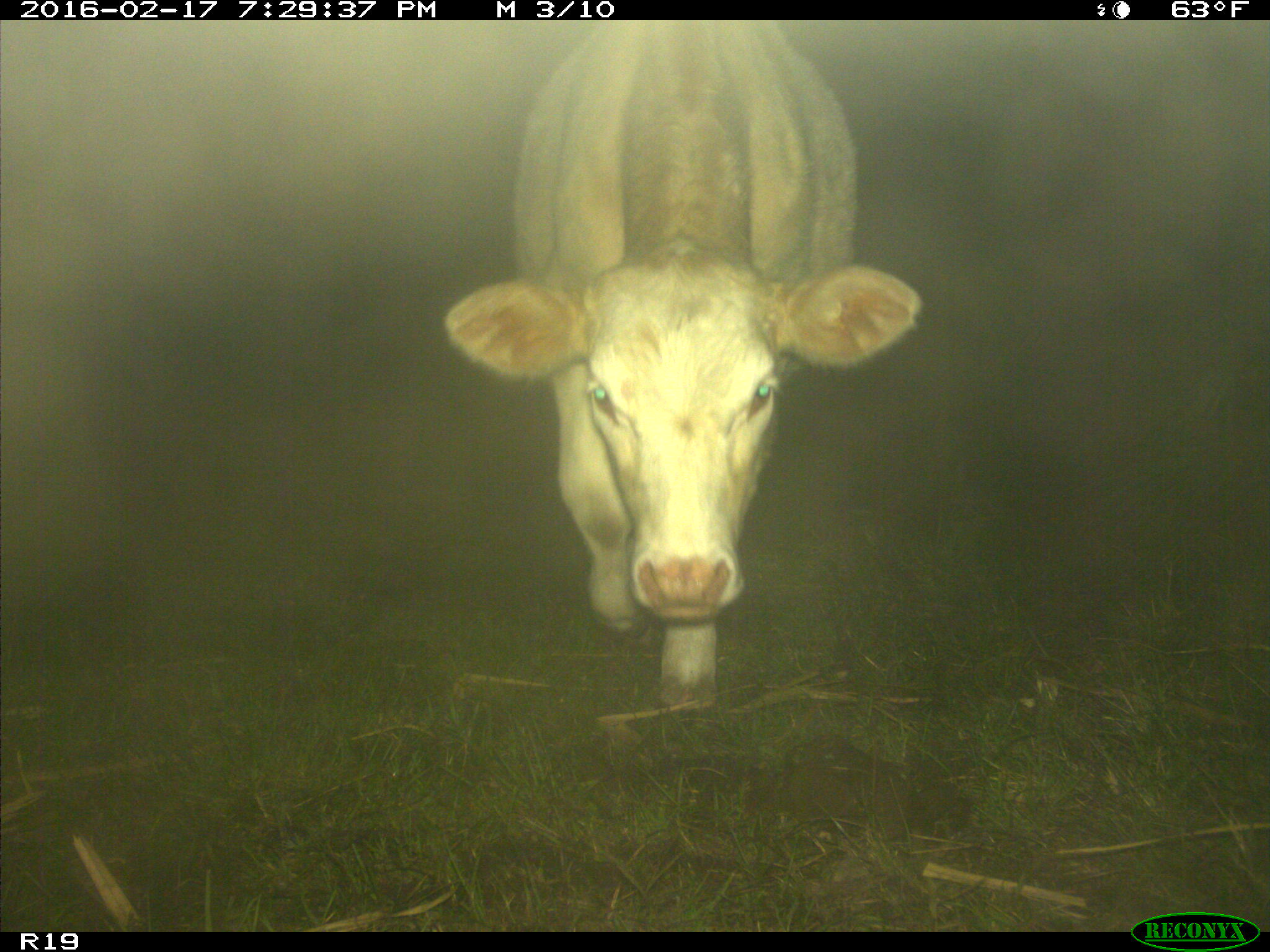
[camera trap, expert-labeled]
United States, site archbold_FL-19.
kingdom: Animalia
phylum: Chordata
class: Mammalia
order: Artiodactyla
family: Bovidae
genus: Bos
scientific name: Bos taurus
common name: domestic cow